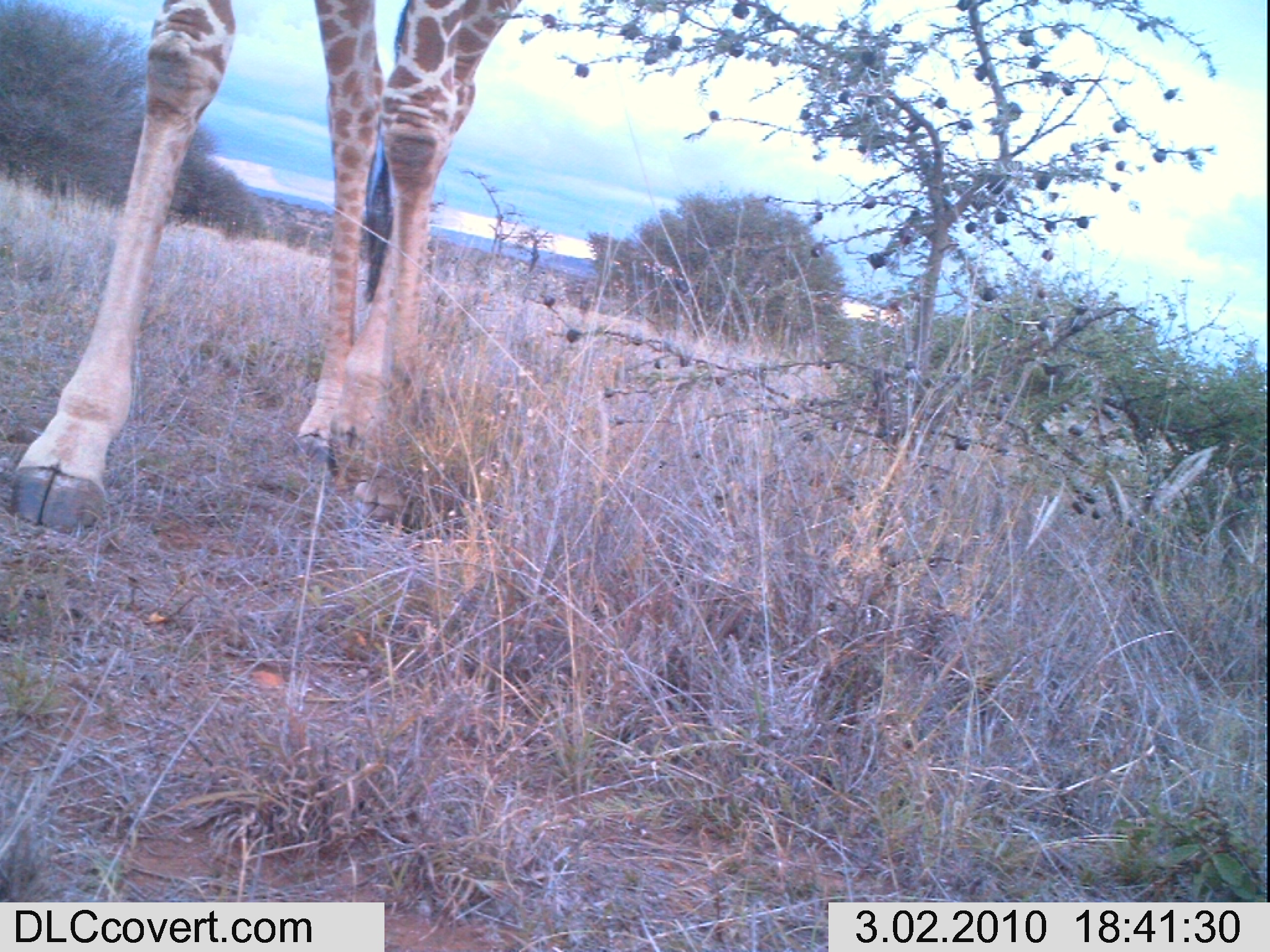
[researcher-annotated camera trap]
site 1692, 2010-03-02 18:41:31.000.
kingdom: Animalia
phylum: Chordata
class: Mammalia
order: Artiodactyla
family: Giraffidae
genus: Giraffa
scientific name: Giraffa camelopardalis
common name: giraffe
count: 1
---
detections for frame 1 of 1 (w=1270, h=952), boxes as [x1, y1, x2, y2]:
giraffa camelopardalis: [6, 0, 521, 534]